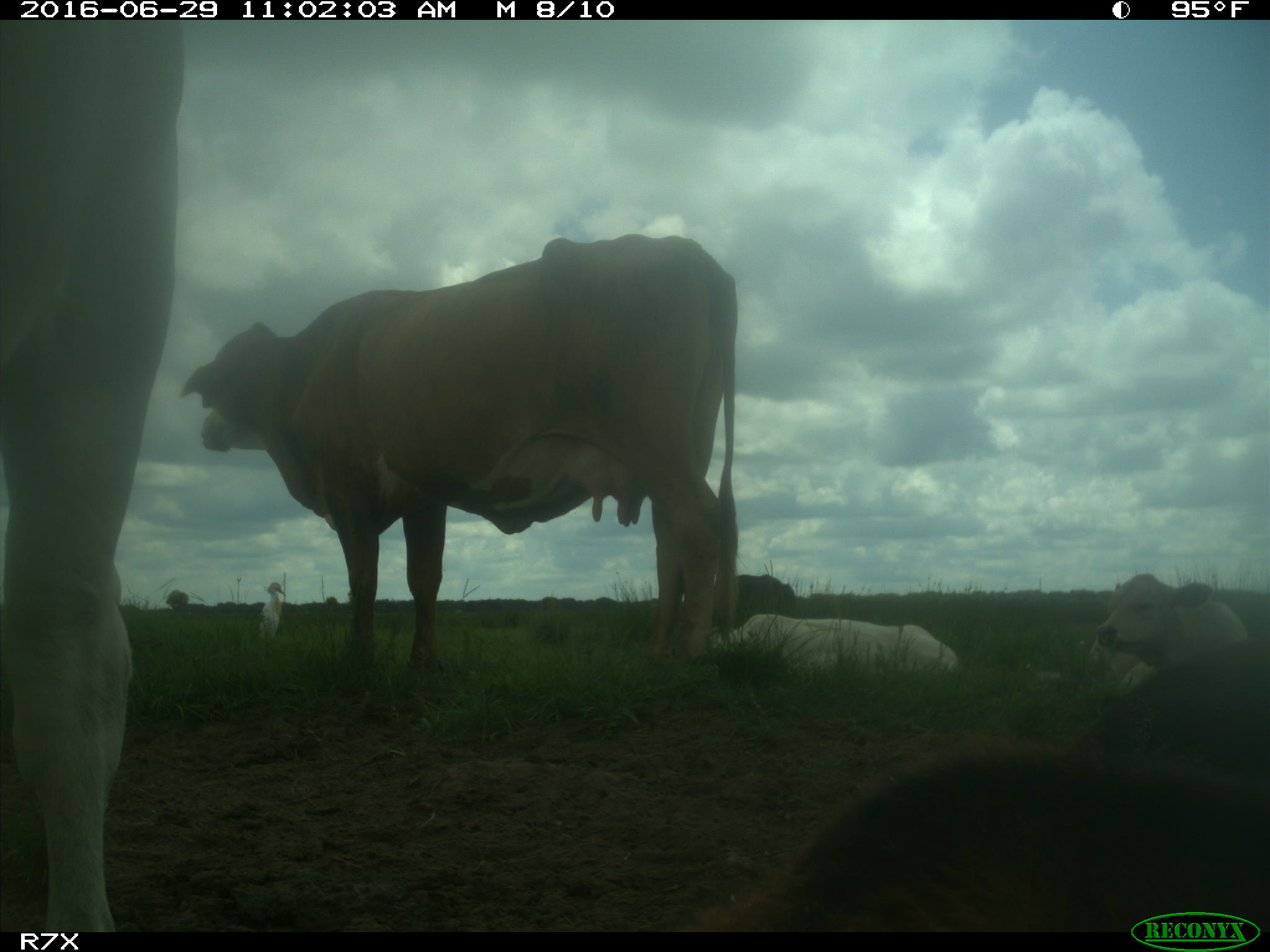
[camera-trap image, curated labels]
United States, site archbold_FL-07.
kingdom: Animalia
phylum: Chordata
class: Mammalia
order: Artiodactyla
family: Bovidae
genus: Bos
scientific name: Bos taurus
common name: domestic cow